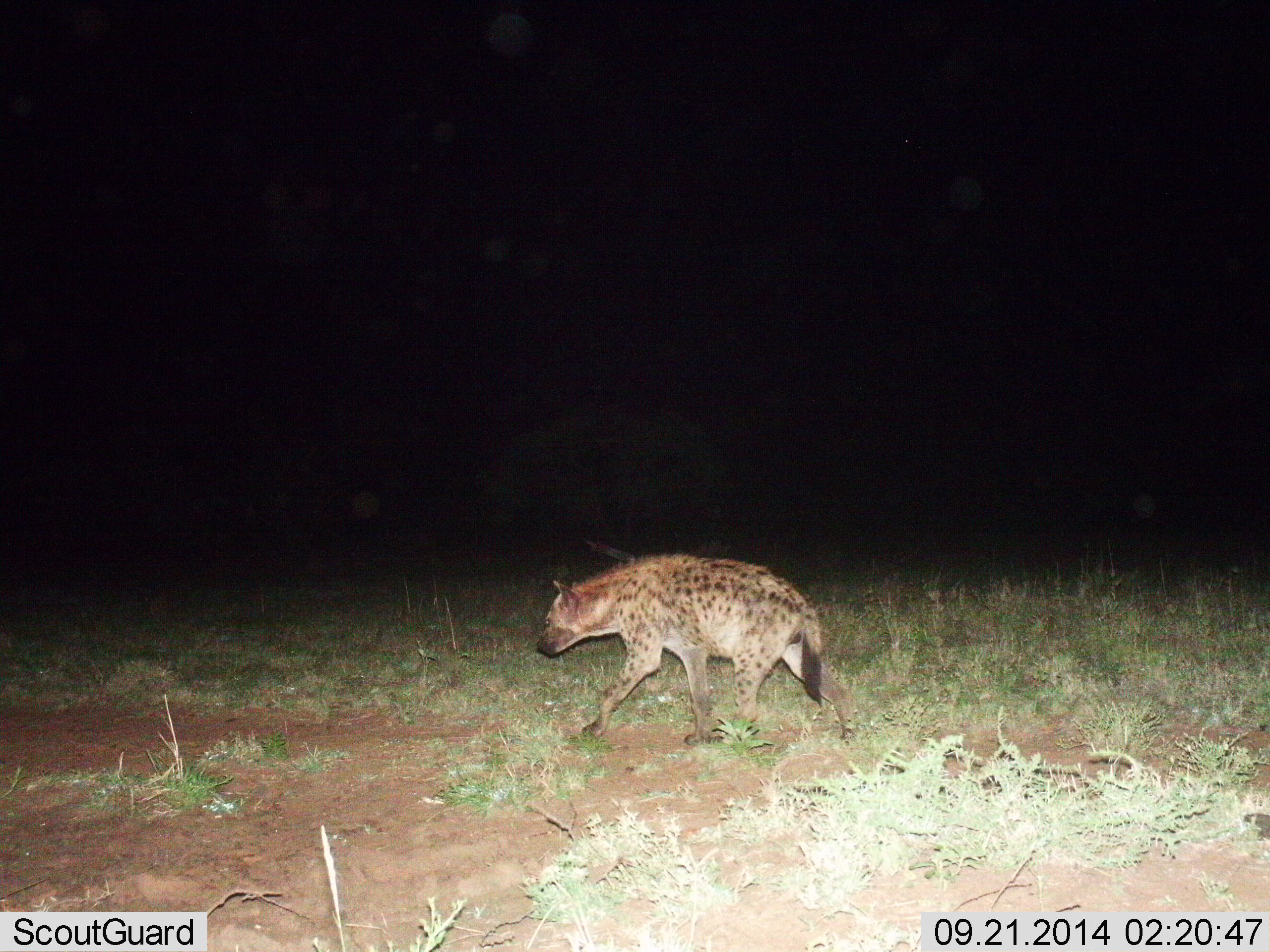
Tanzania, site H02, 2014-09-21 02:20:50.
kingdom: Animalia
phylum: Chordata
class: Mammalia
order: Carnivora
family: Hyaenidae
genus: Crocuta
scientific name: Crocuta crocuta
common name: spotted hyena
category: hyenaspotted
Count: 1.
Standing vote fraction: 20%.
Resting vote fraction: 0%.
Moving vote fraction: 80%.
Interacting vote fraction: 0%.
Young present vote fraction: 0%.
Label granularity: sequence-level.